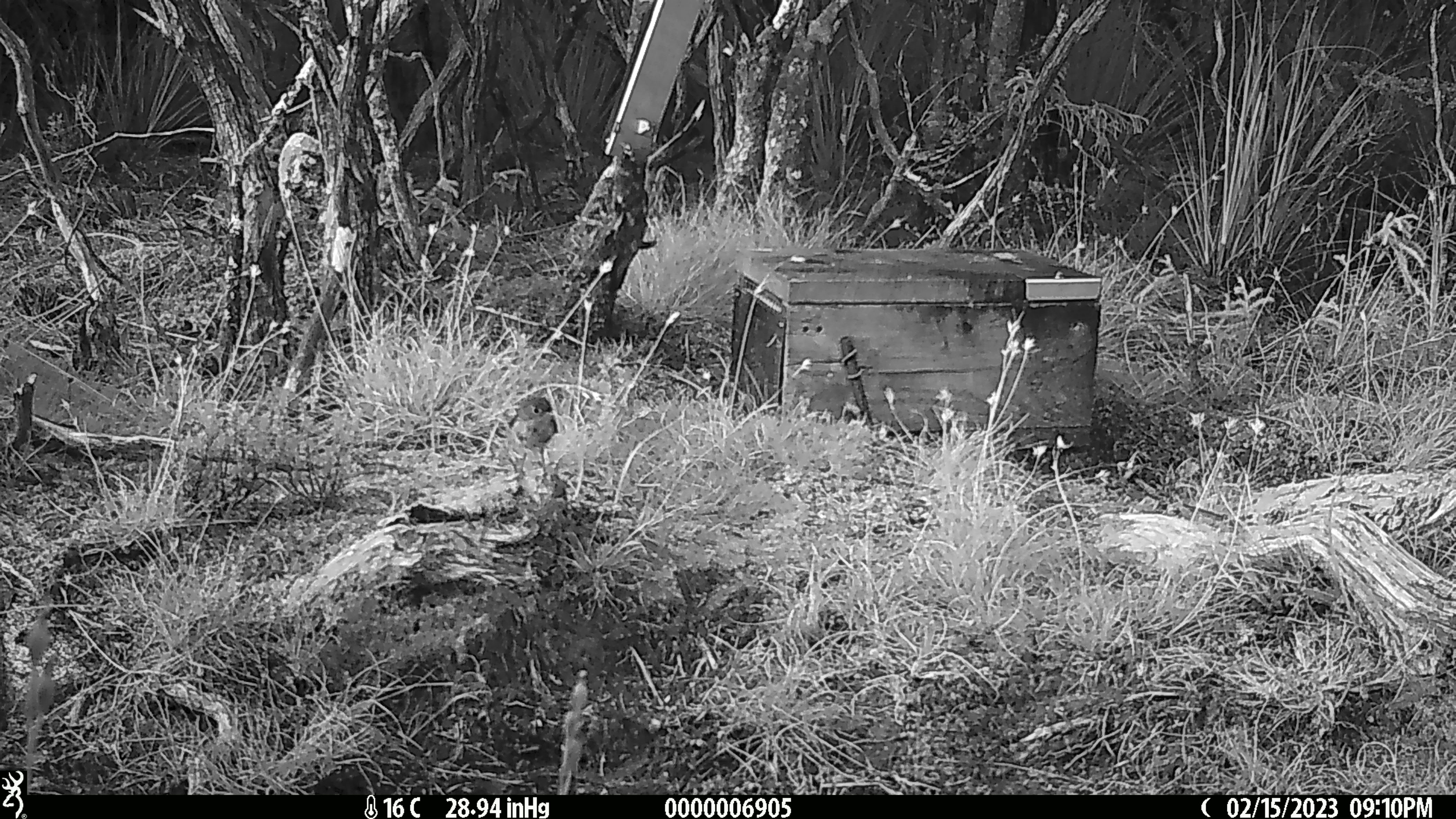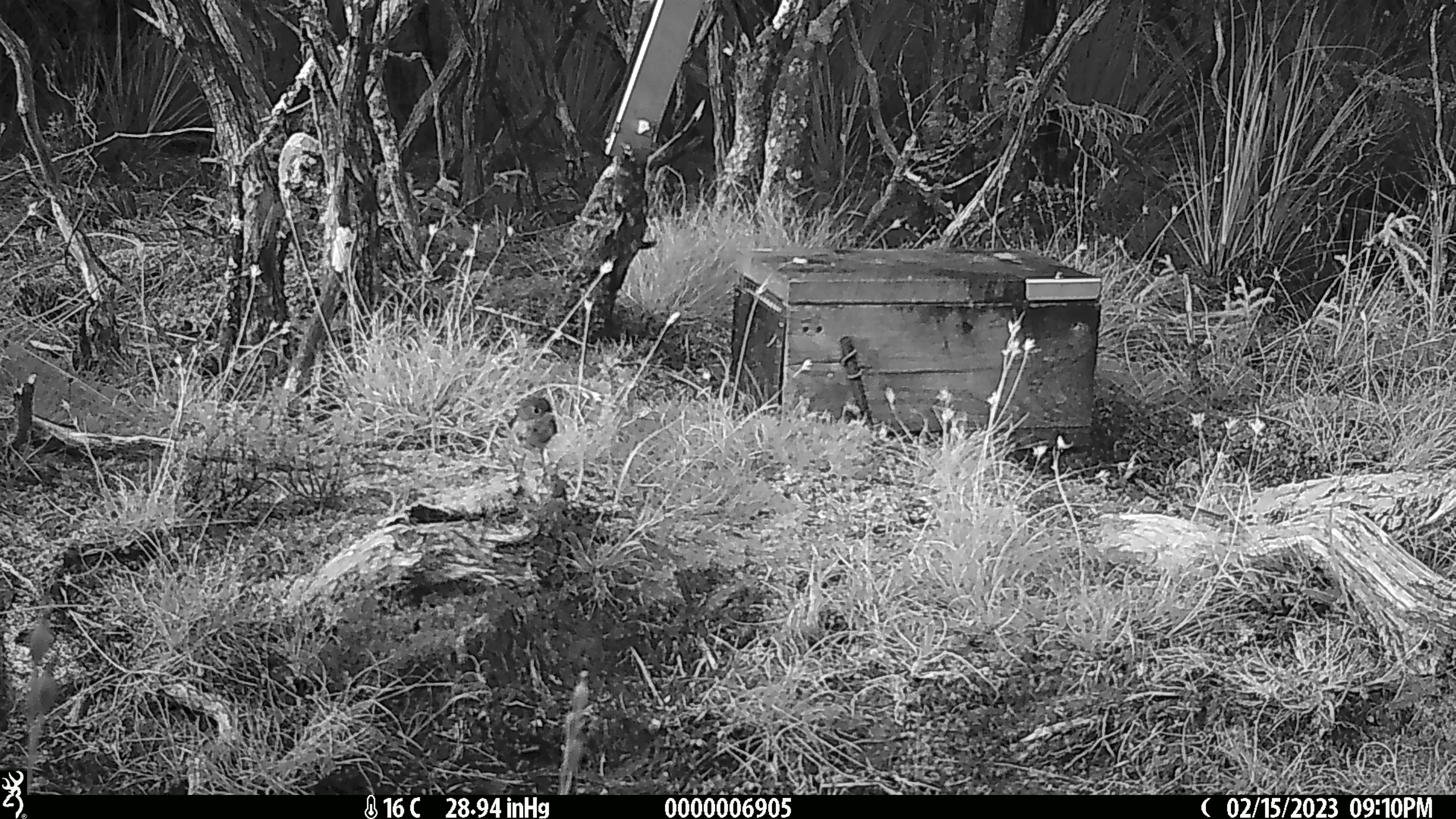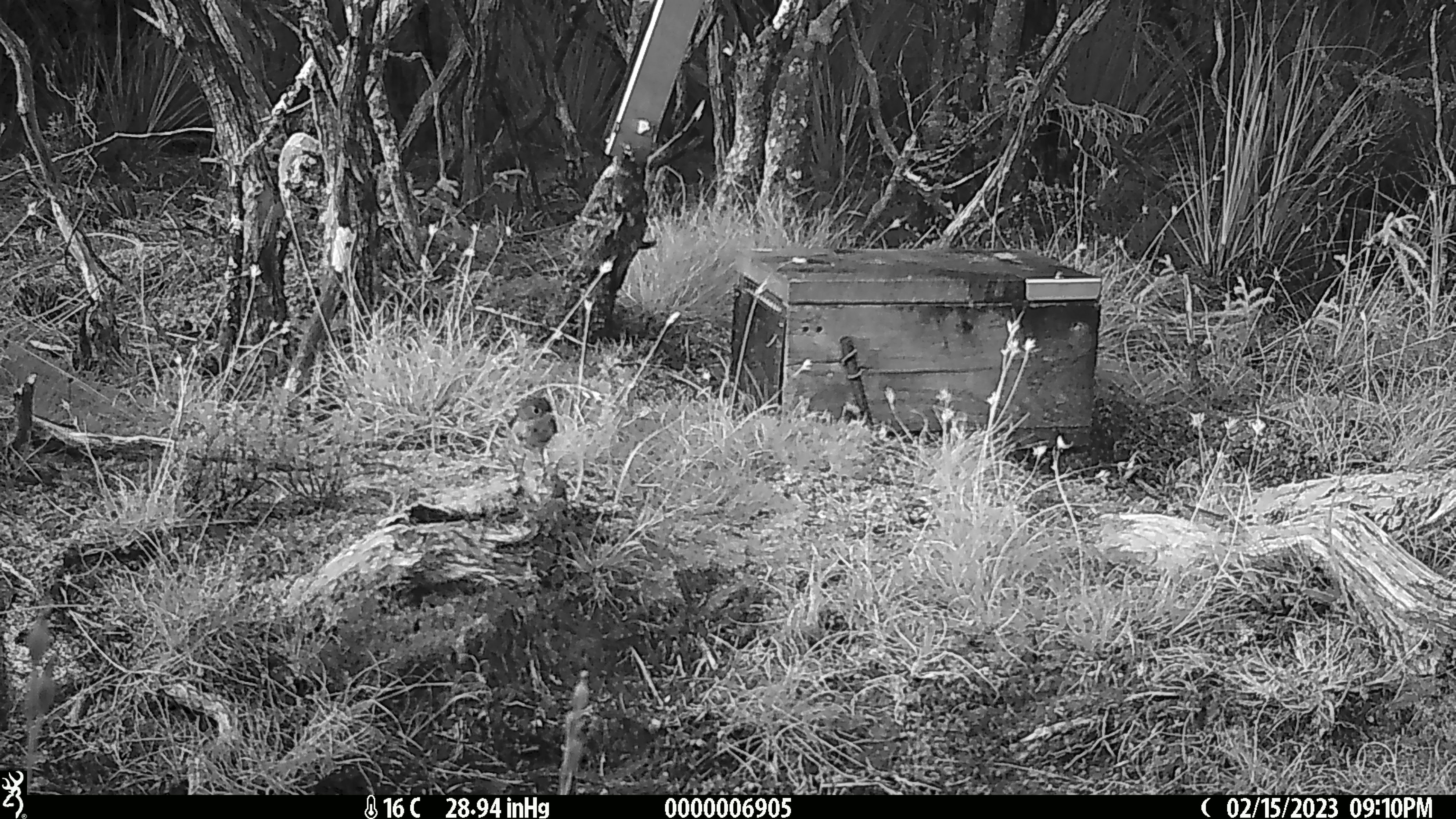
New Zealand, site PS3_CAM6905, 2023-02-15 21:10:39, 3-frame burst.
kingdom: Animalia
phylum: Chordata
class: Aves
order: Passeriformes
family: Petroicidae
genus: Petroica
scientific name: Petroica macrocephala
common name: tomtit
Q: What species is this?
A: Tomtit (Petroica macrocephala).